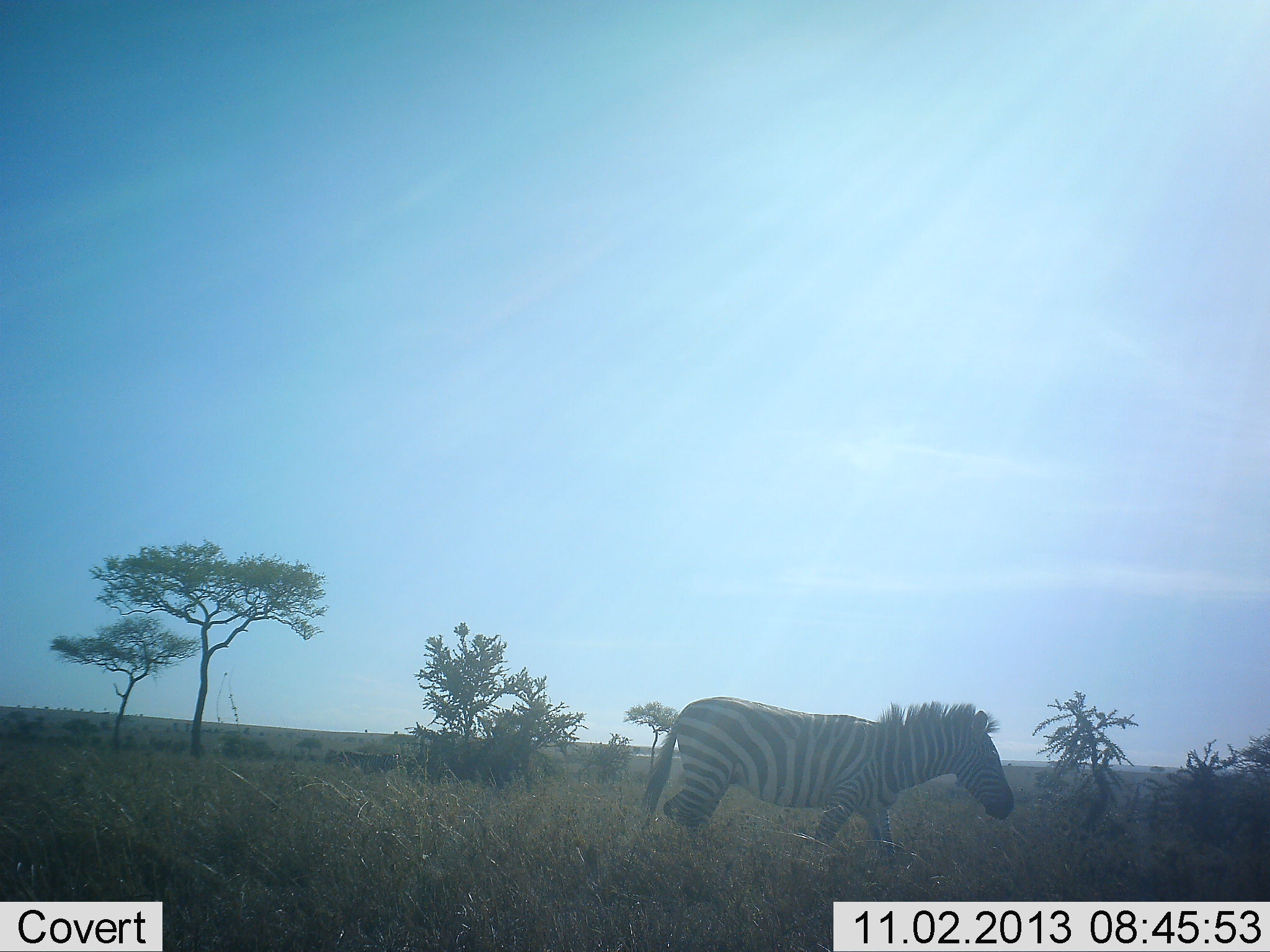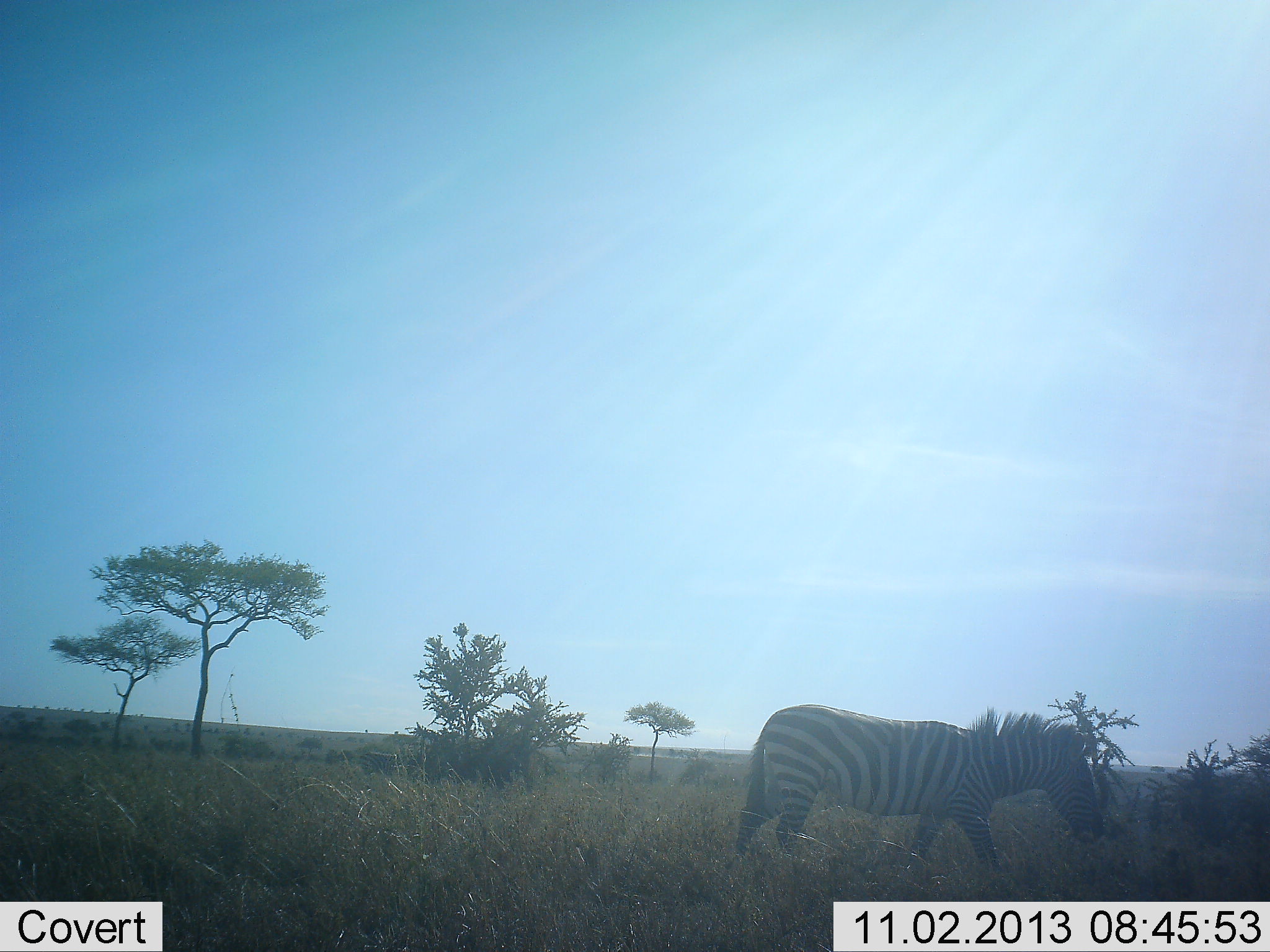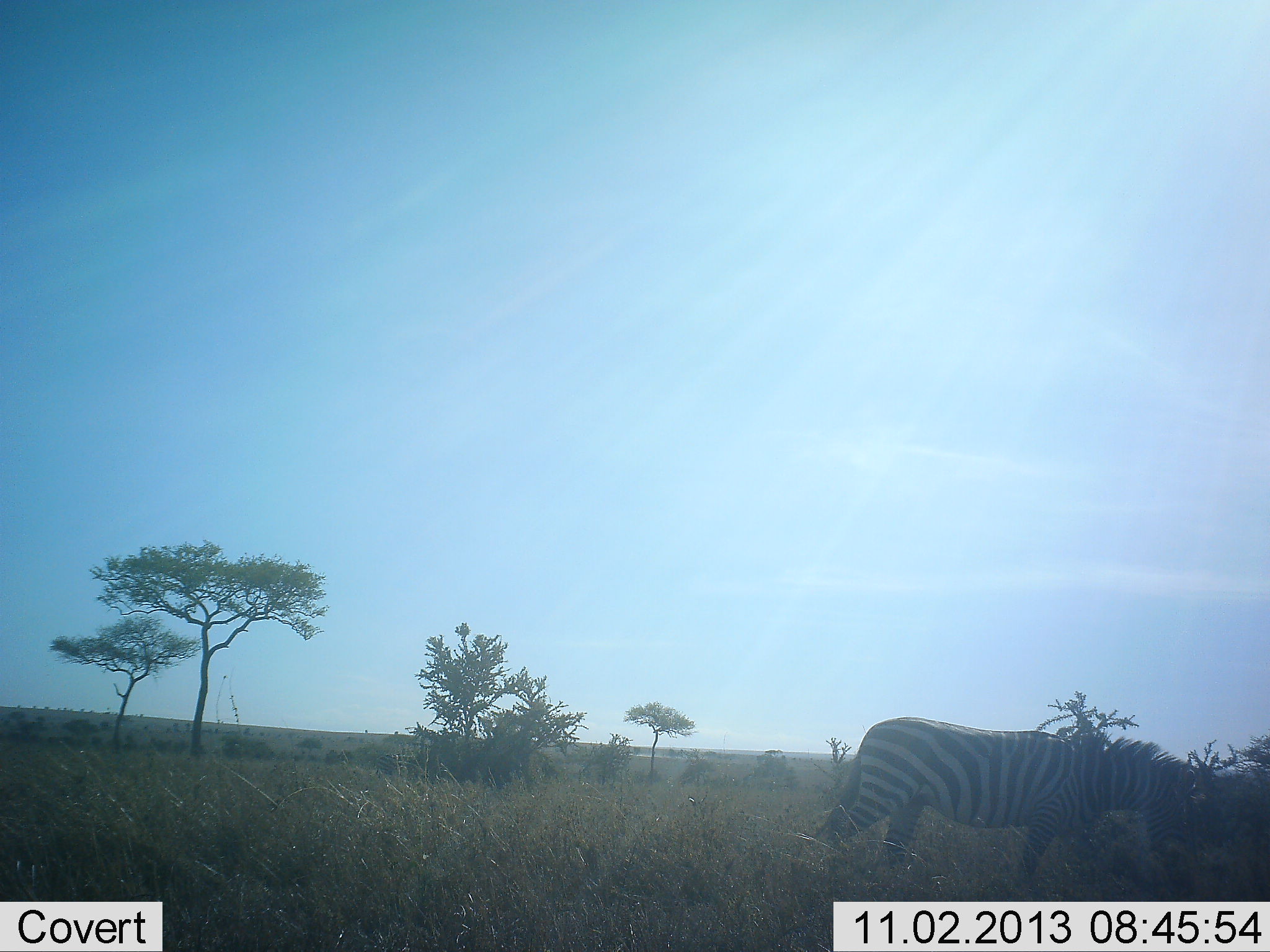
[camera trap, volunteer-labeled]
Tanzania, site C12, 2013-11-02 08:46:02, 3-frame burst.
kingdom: Animalia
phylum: Chordata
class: Mammalia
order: Perissodactyla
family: Equidae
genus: Equus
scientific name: Equus quagga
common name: plains zebra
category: zebra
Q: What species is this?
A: Zebra (plains zebra) (Equus quagga).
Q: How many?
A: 1.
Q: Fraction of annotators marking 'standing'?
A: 7%.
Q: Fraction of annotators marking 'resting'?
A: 0%.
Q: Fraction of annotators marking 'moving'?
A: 95%.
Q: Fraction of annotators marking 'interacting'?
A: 0%.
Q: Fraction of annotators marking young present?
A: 0%.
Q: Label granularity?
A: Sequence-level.